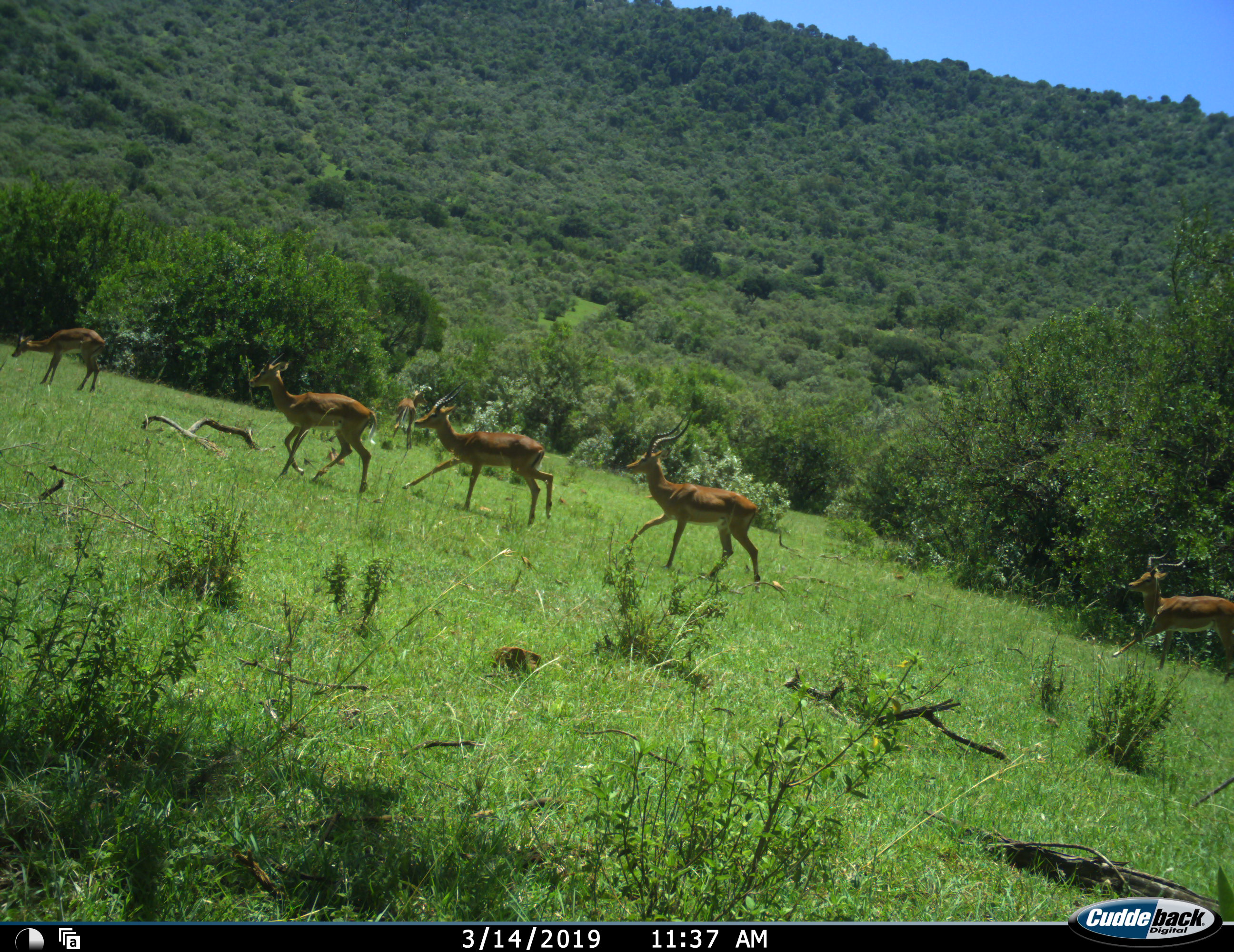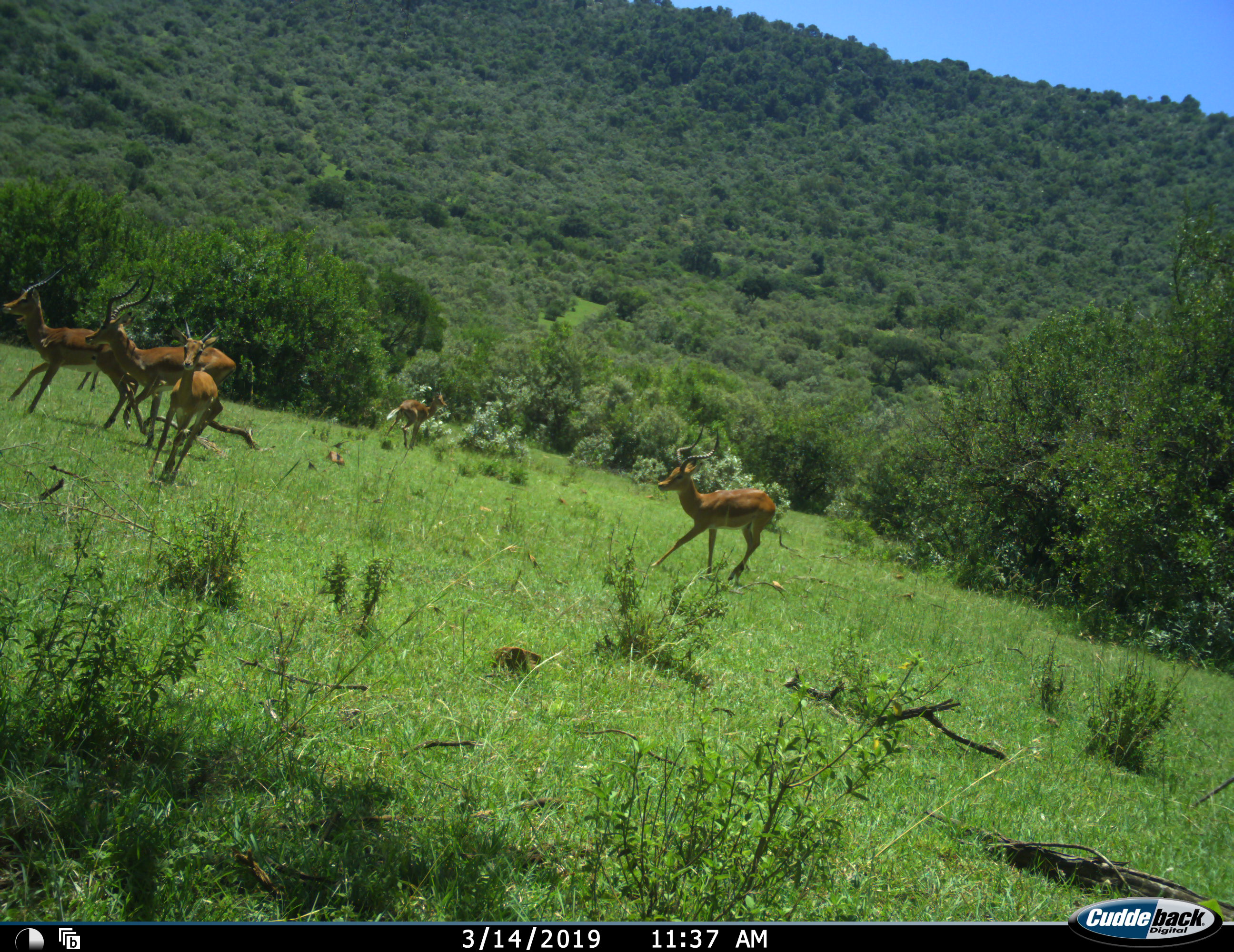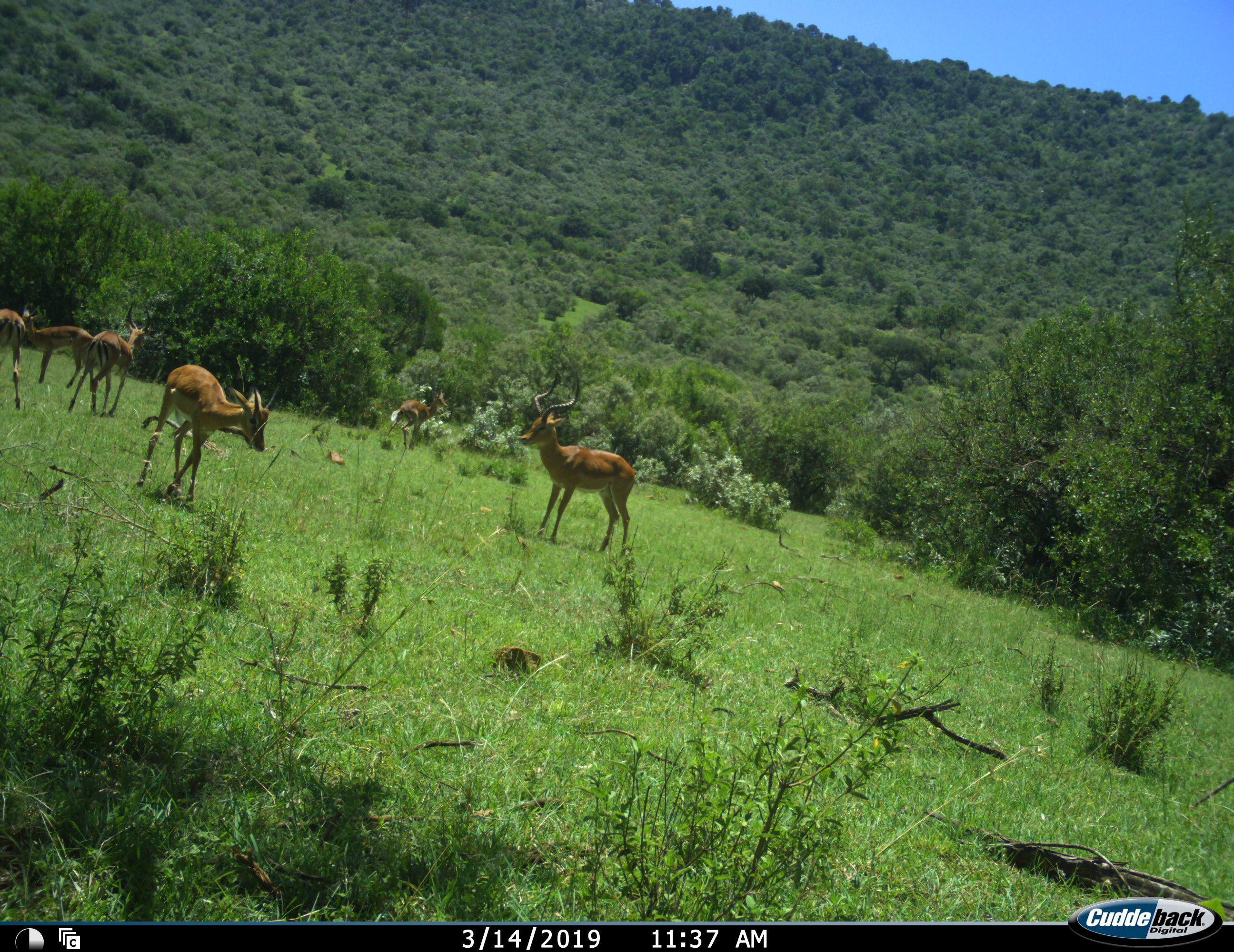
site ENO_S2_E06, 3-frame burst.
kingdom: Animalia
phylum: Chordata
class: Mammalia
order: Artiodactyla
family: Bovidae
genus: Aepyceros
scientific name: Aepyceros melampus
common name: impala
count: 6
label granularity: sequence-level